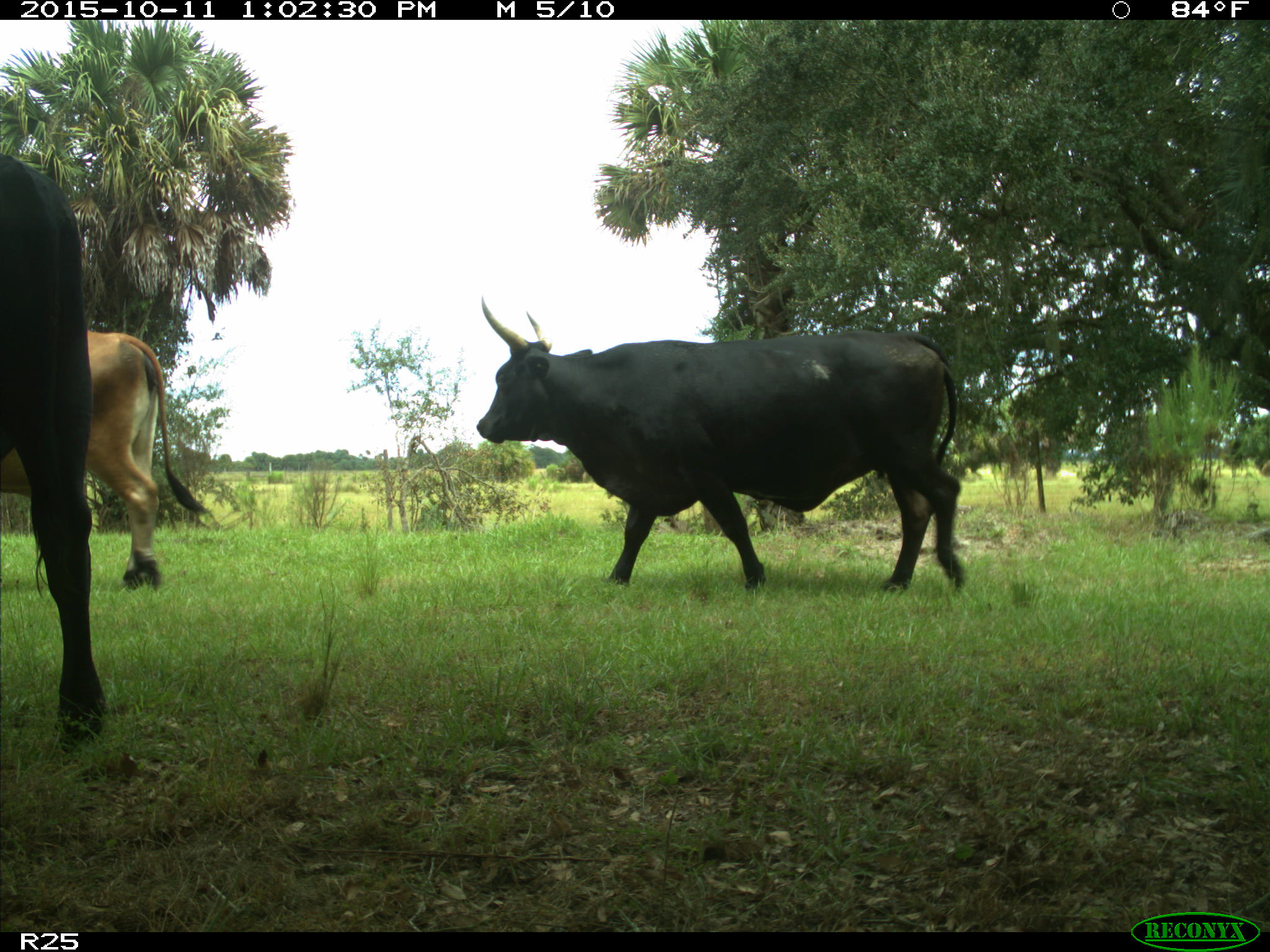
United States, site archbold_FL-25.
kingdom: Animalia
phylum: Chordata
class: Mammalia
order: Artiodactyla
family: Bovidae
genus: Bos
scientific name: Bos taurus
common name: domestic cow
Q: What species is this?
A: Bos taurus (domestic cow).